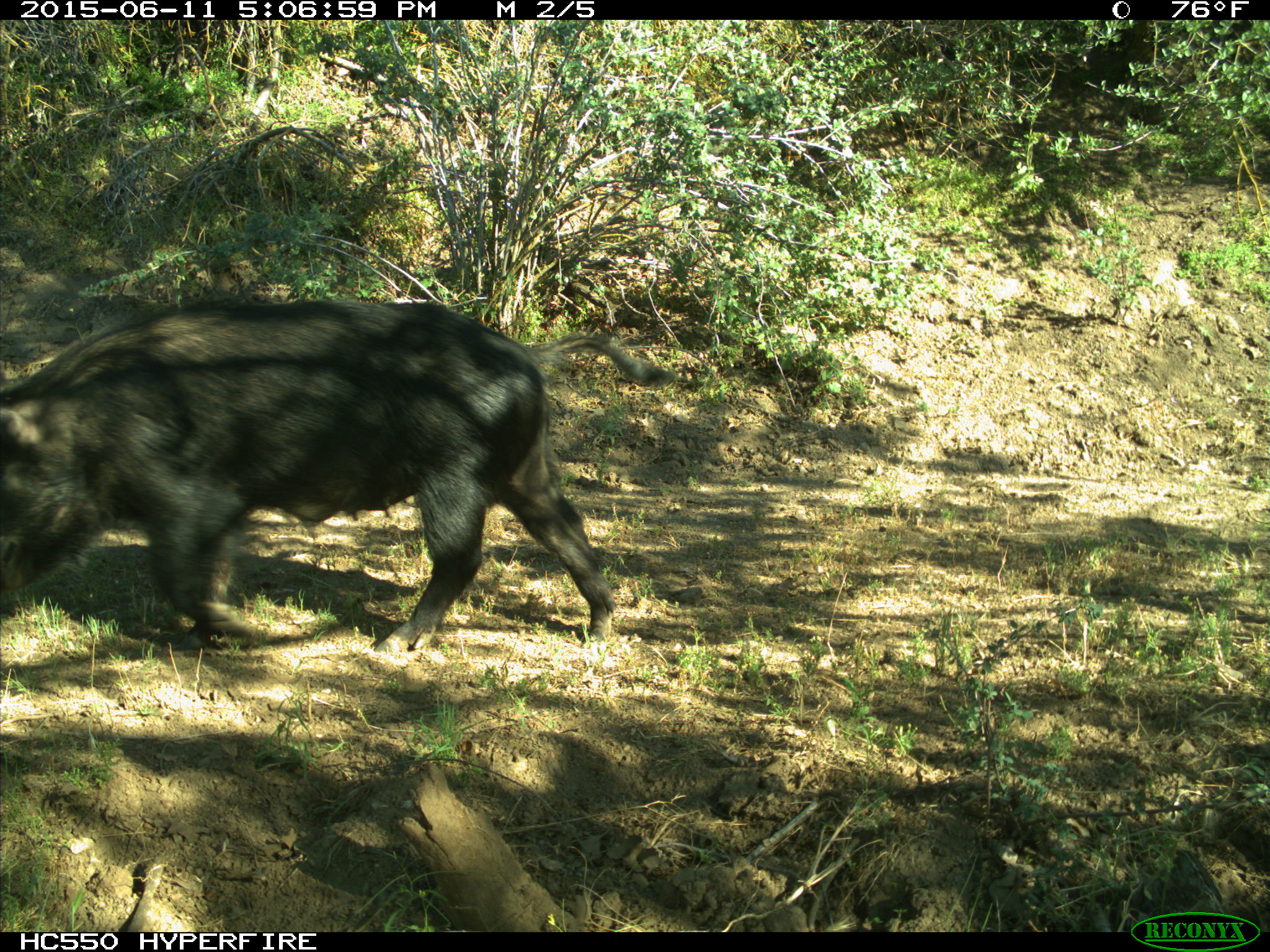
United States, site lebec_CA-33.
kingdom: Animalia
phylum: Chordata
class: Mammalia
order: Artiodactyla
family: Suidae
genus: Sus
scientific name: Sus scrofa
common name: wild boar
Sus scrofa (wild boar).